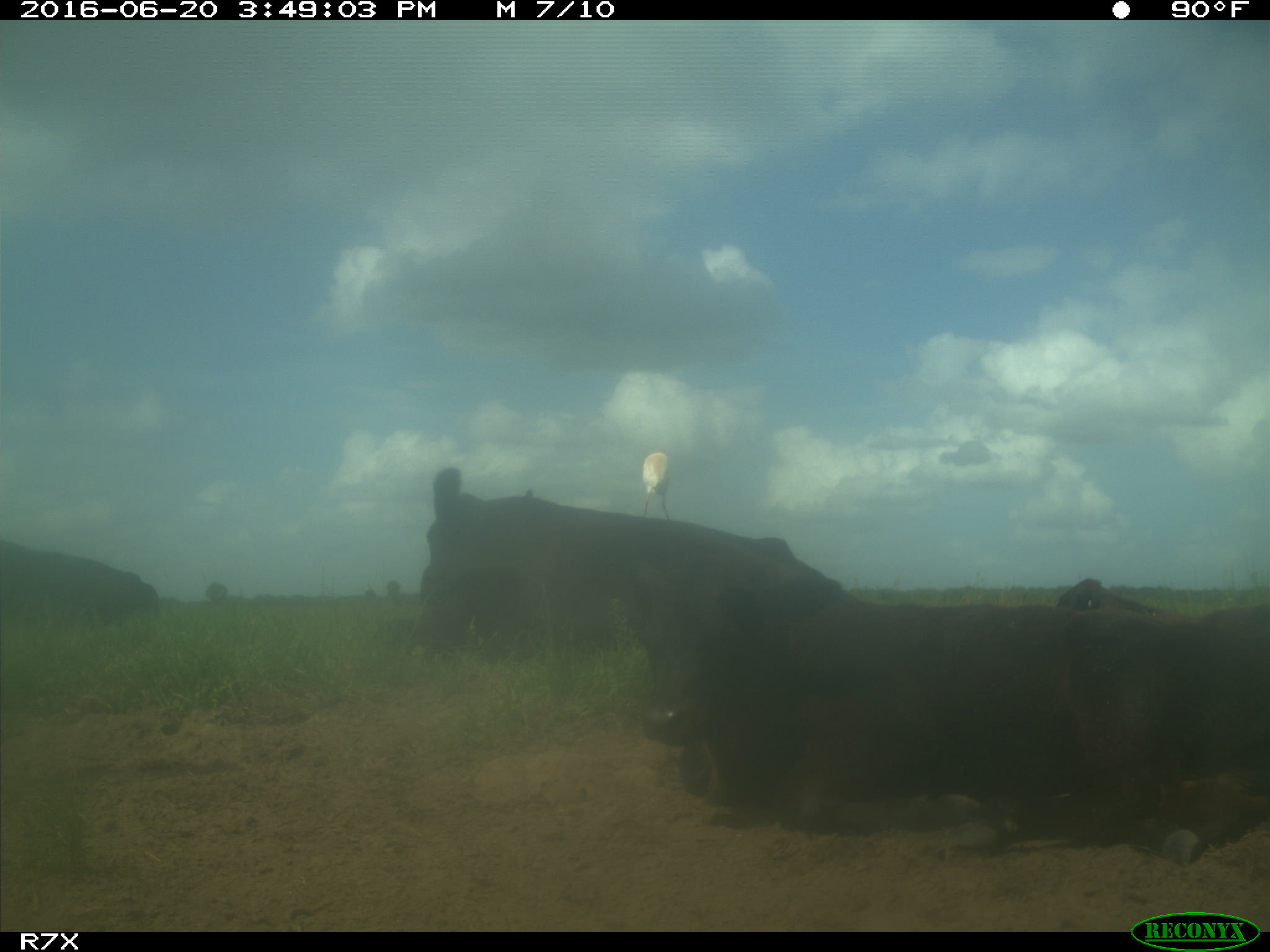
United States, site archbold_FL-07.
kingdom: Animalia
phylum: Chordata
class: Mammalia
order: Artiodactyla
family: Bovidae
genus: Bos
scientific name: Bos taurus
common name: domestic cow